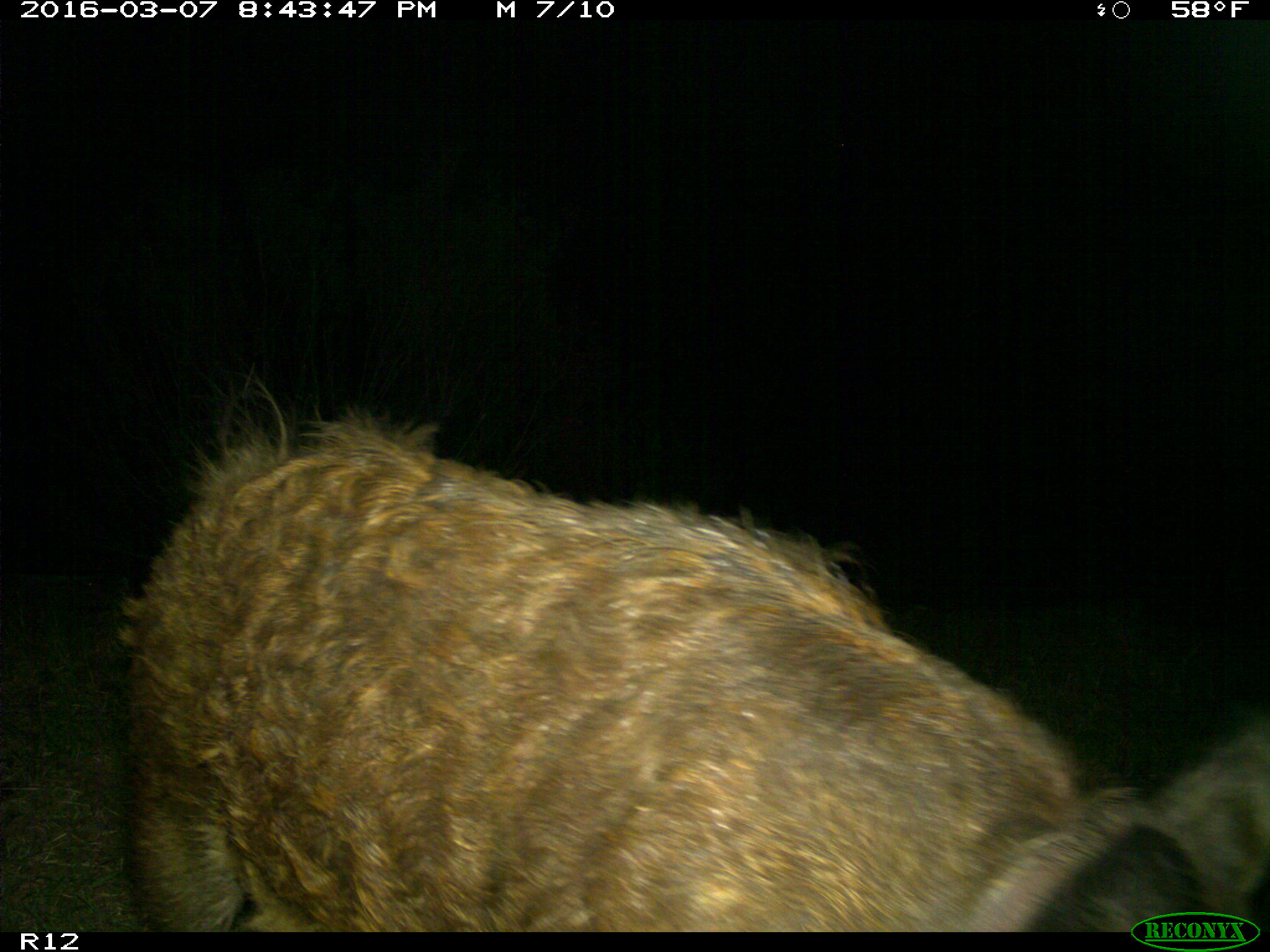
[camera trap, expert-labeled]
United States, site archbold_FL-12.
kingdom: Animalia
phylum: Chordata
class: Mammalia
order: Artiodactyla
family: Suidae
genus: Sus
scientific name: Sus scrofa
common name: wild boar